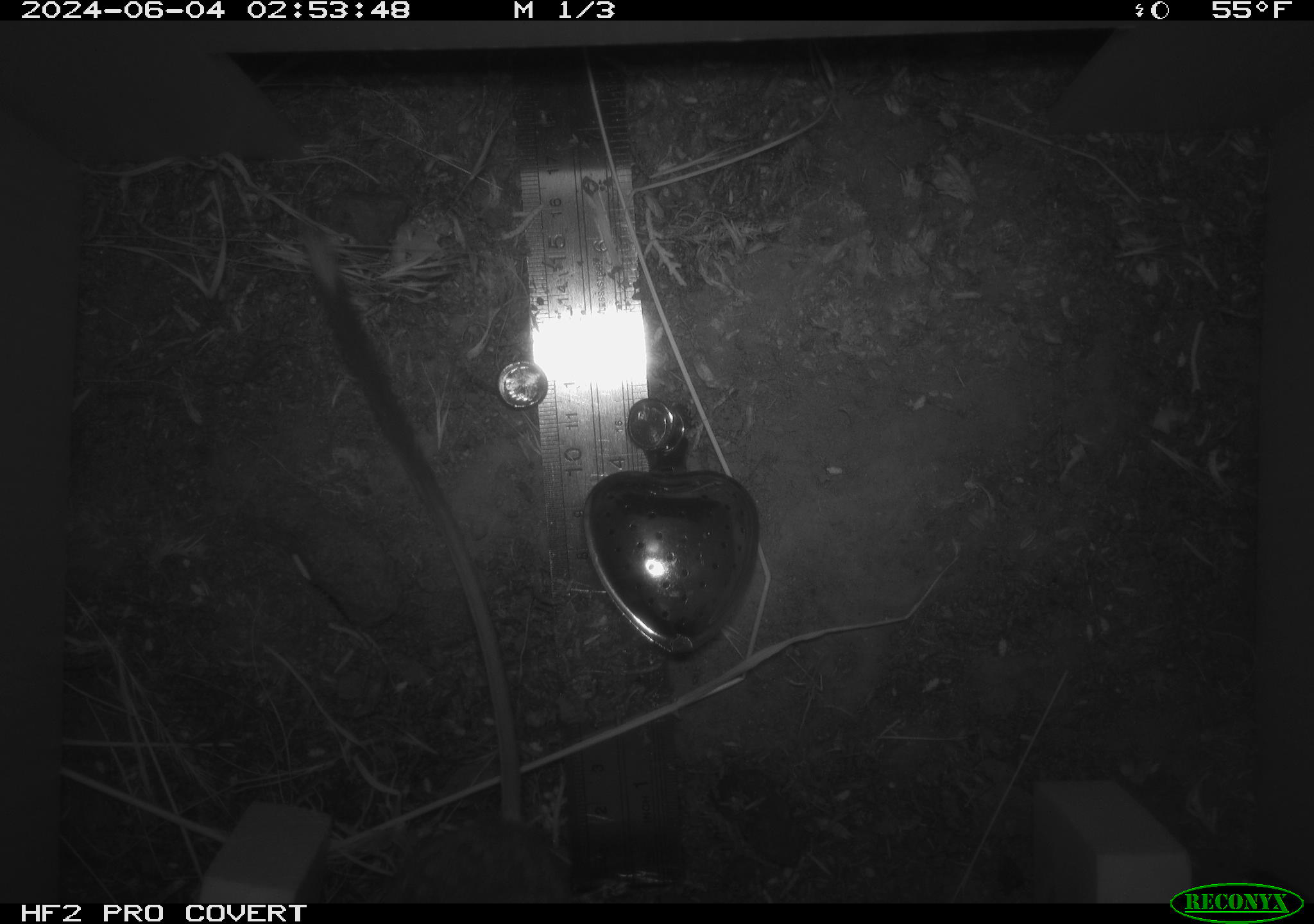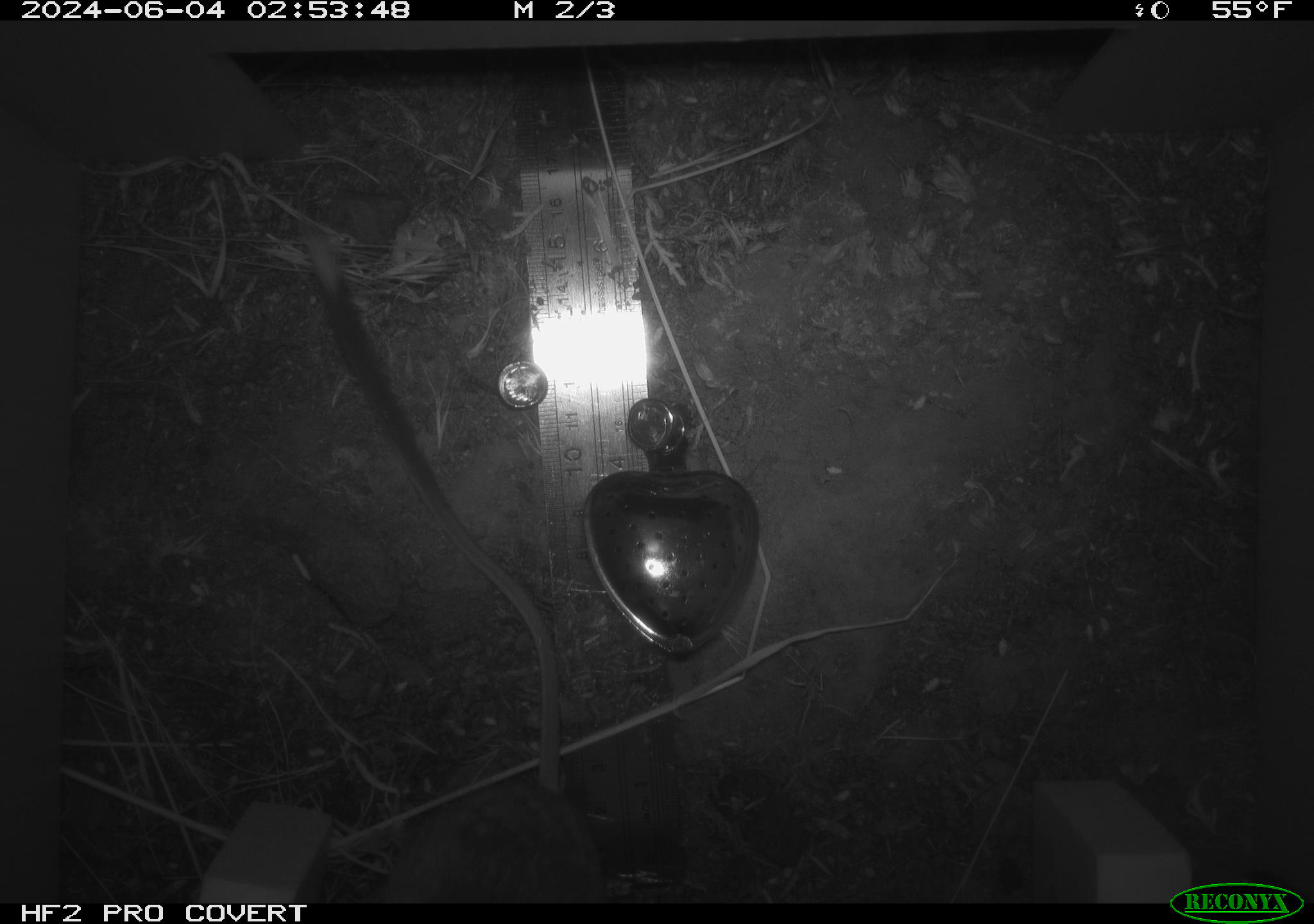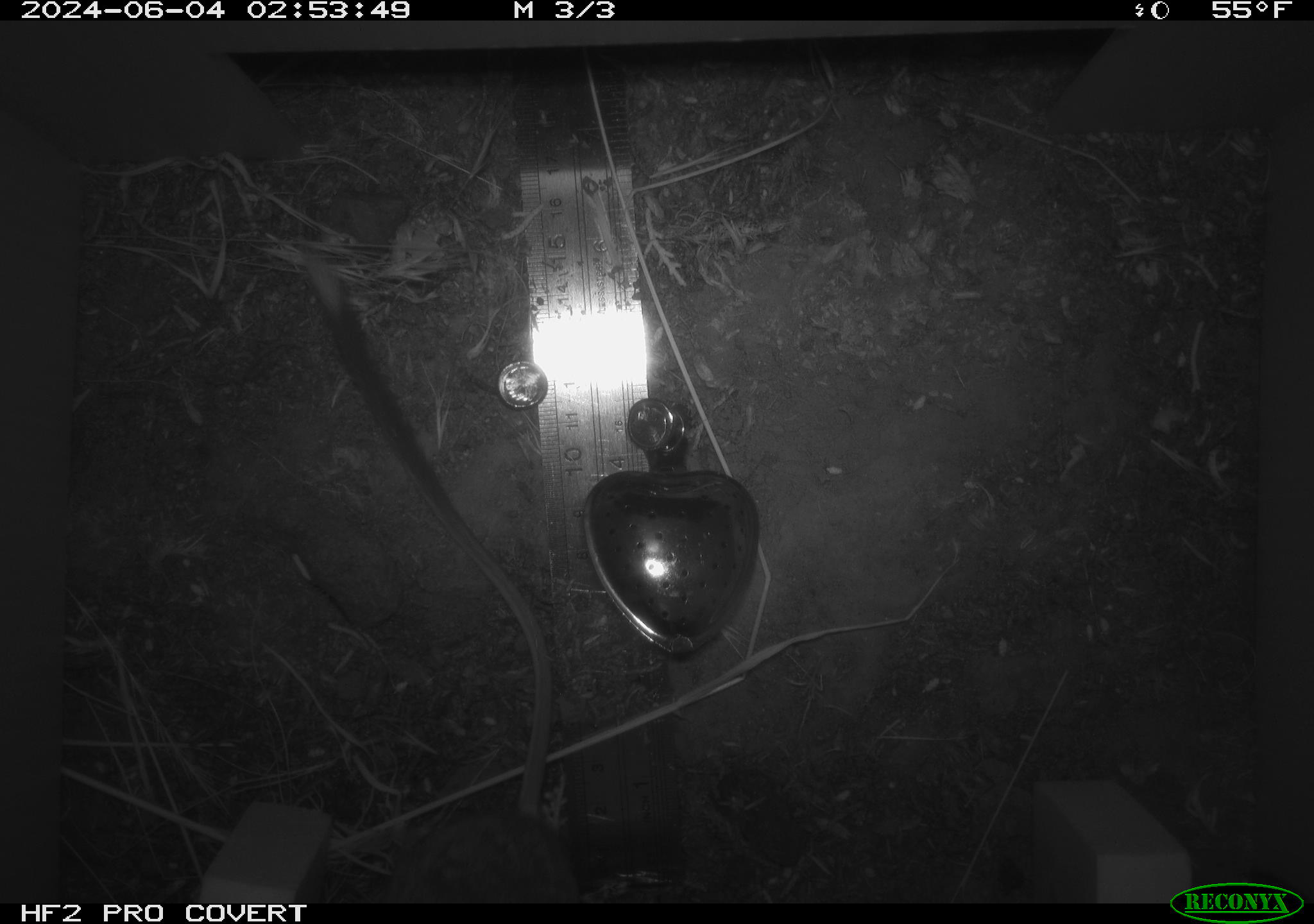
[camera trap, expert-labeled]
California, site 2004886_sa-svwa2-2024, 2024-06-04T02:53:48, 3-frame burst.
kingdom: Animalia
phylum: Chordata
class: Mammalia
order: Rodentia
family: Heteromyidae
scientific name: Heteromyidae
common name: kangaroo rats and pocket mice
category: heteromyidae family